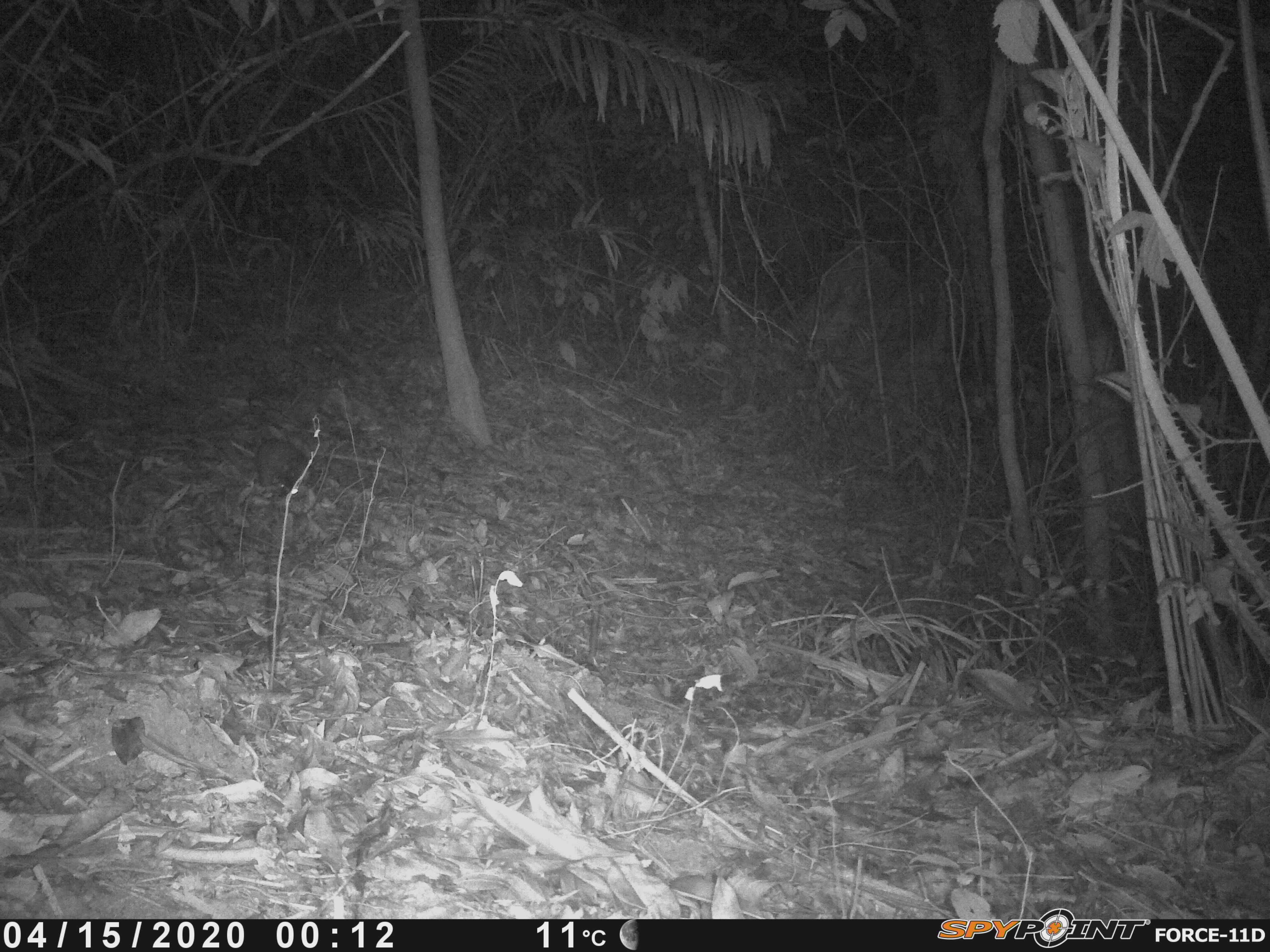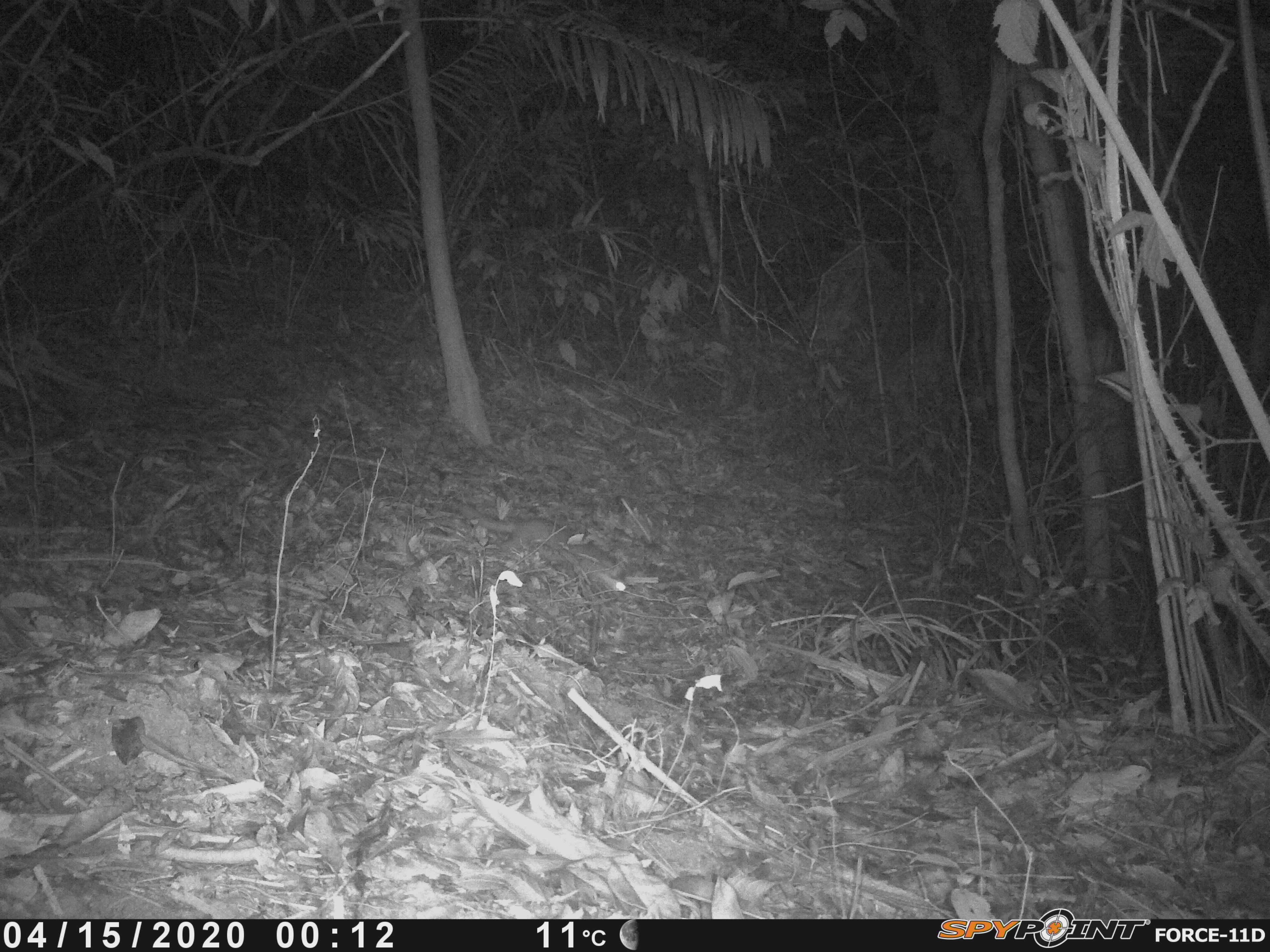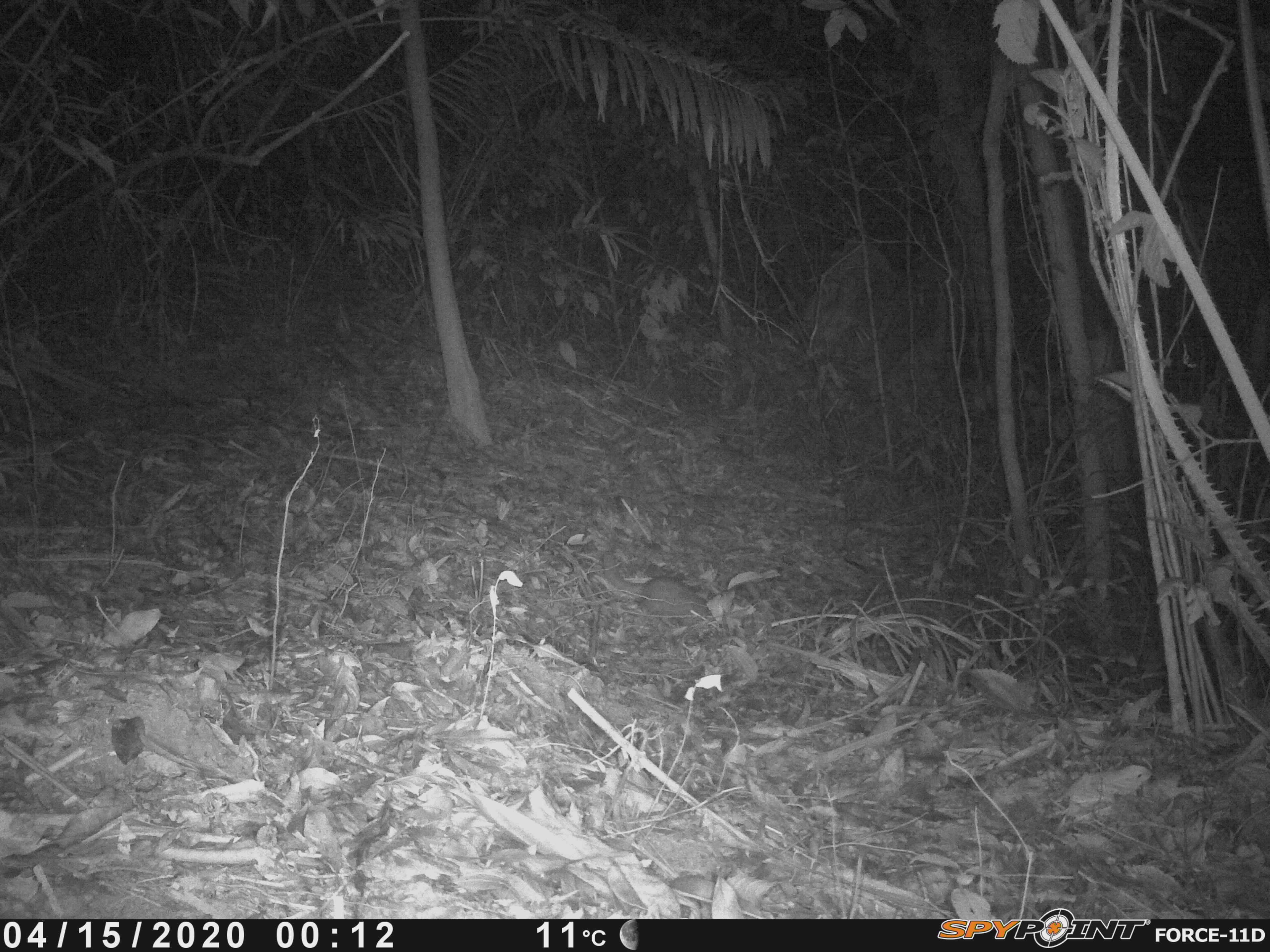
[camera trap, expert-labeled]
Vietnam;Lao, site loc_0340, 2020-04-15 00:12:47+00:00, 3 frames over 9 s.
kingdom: Animalia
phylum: Chordata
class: Mammalia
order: Carnivora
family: Mustelidae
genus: Melogale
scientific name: Melogale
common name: ferret badger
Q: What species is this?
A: Ferret badger (Melogale).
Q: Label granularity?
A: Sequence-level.